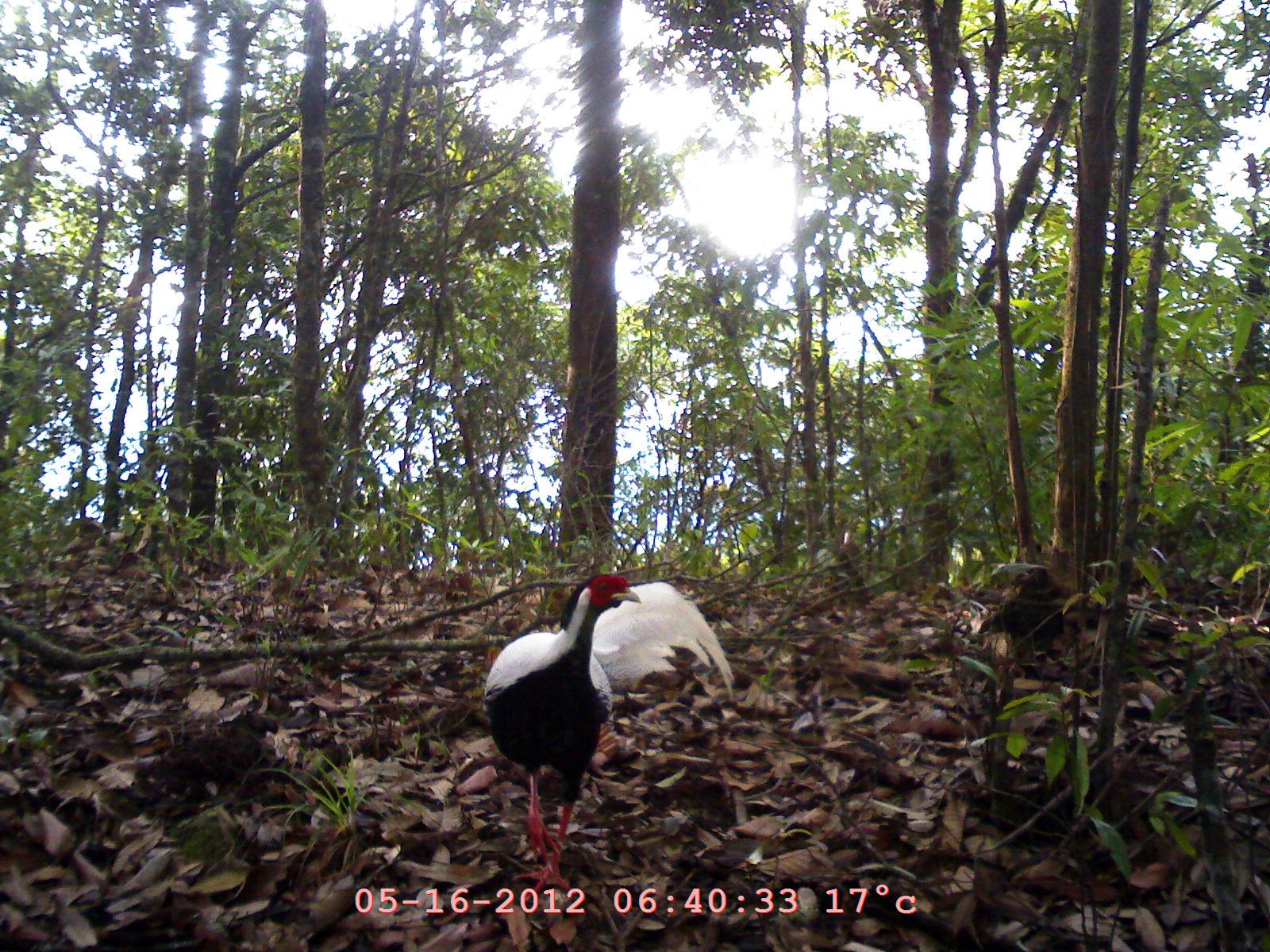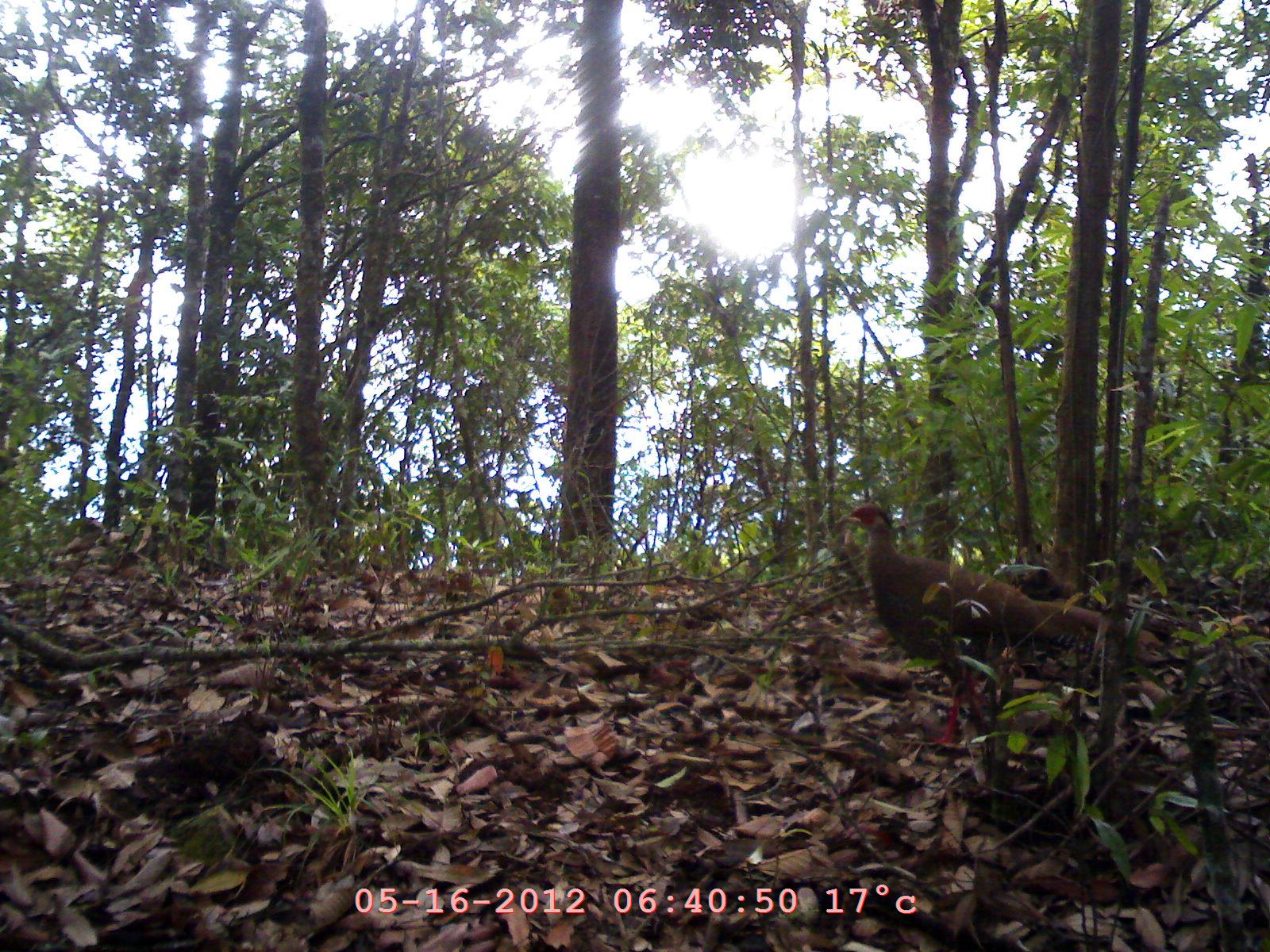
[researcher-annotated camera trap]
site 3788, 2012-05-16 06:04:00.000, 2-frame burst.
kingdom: Animalia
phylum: Chordata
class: Aves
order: Galliformes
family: Phasianidae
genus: Lophura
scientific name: Lophura nycthemera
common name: silver pheasant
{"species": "Lophura nycthemera (silver pheasant)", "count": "1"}